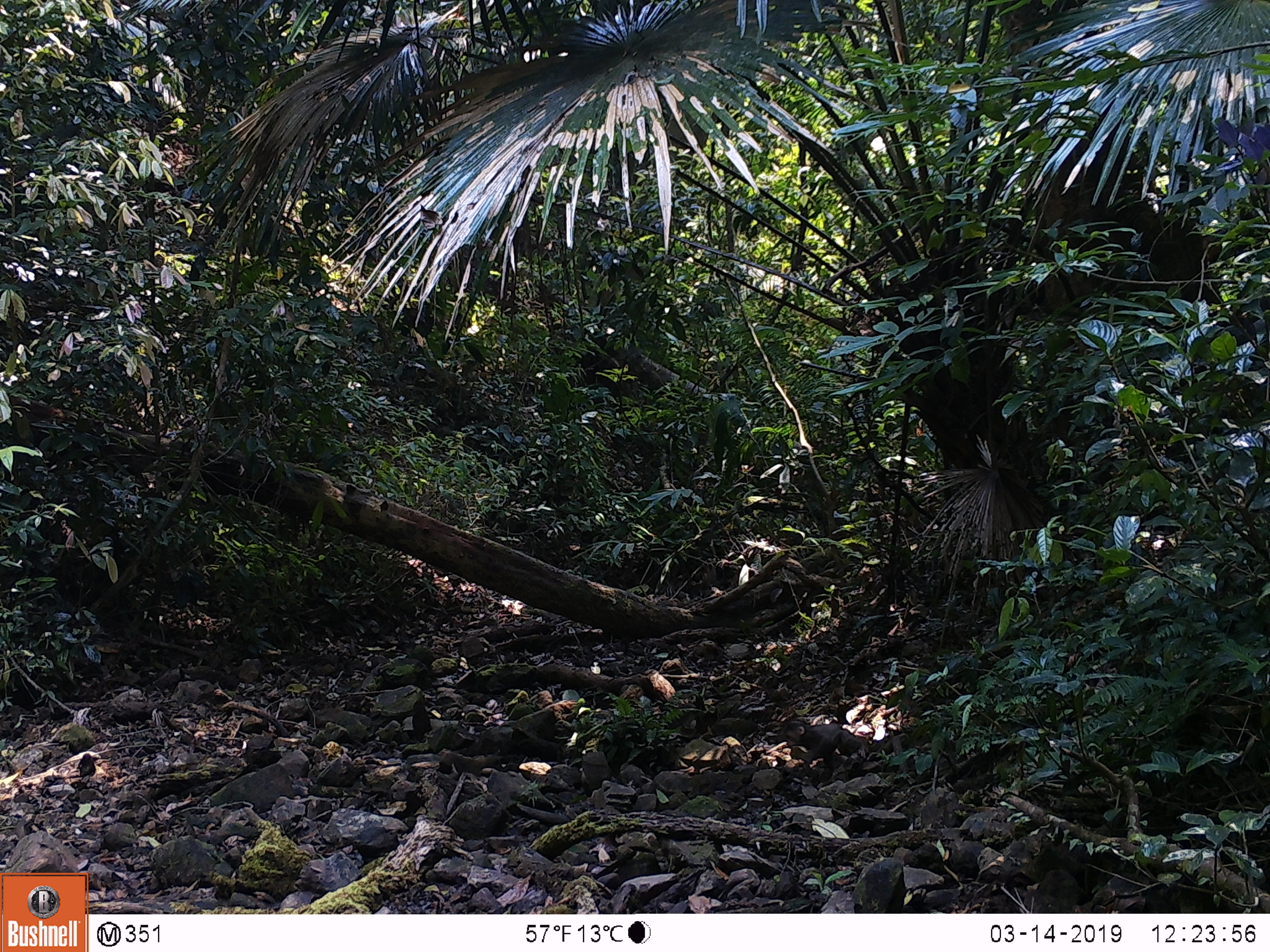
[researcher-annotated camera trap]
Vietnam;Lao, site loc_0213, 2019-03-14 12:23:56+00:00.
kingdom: Animalia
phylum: Chordata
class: Mammalia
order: Primates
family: Cercopithecidae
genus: Macaca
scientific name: Macaca arctoides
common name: stump-tailed macaque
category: stump tailed macaque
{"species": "stump tailed macaque (stump-tailed macaque) (Macaca arctoides)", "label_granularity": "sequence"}